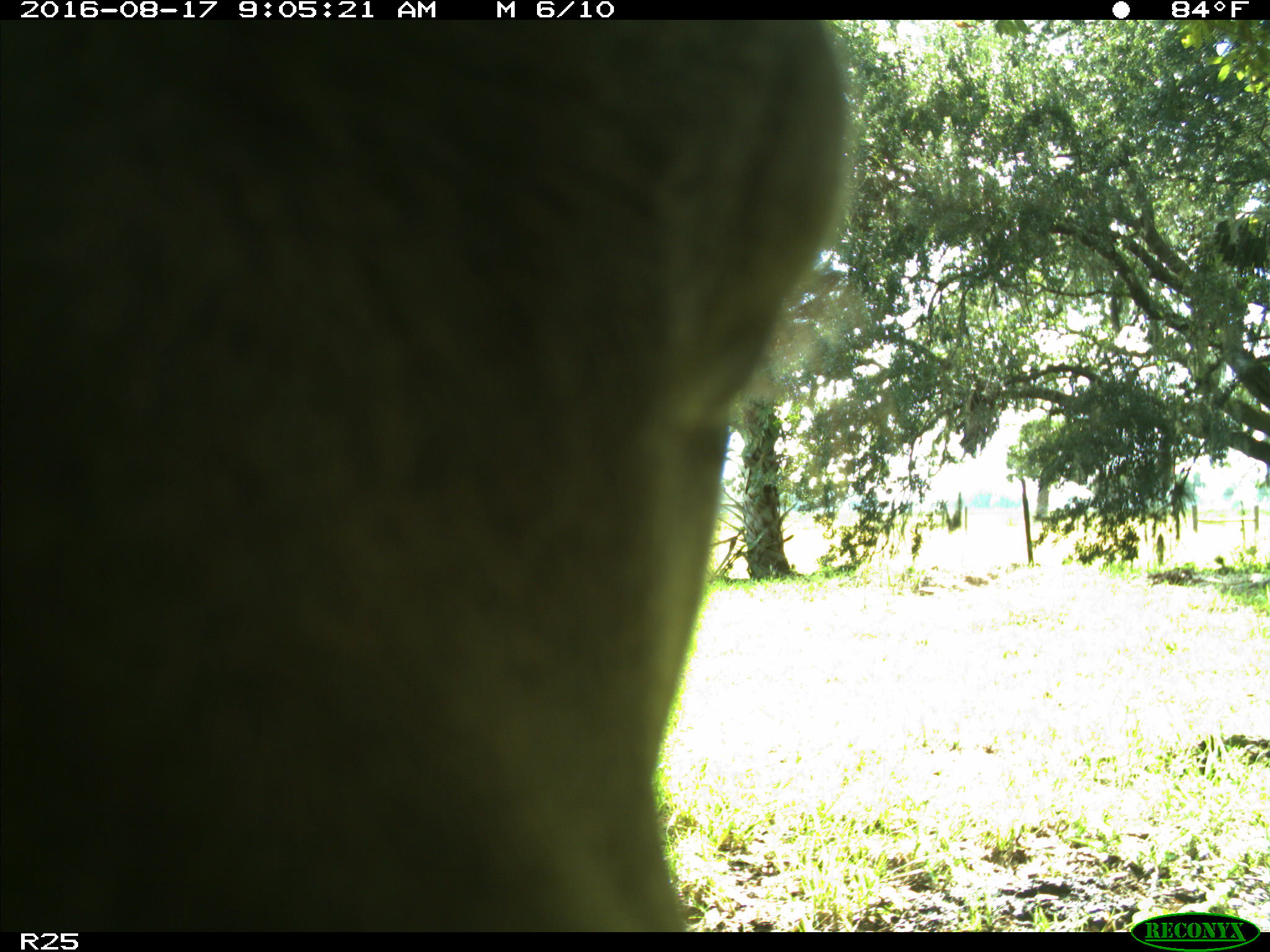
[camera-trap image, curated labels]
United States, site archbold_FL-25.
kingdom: Animalia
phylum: Chordata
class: Mammalia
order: Artiodactyla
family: Bovidae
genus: Bos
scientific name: Bos taurus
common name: domestic cow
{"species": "Bos taurus (domestic cow)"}